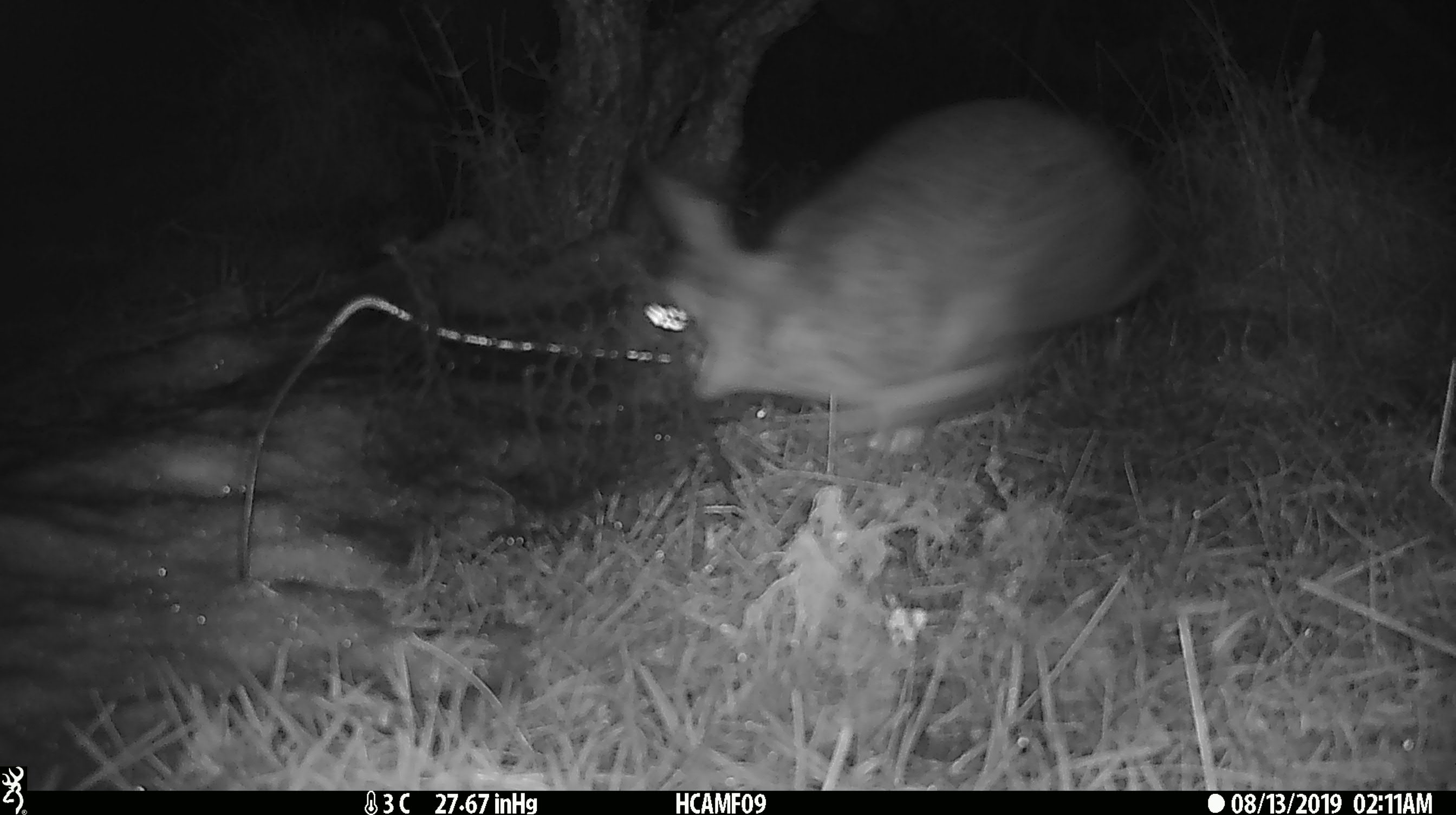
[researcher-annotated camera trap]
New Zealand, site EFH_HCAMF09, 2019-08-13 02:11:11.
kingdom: Animalia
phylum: Chordata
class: Mammalia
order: Lagomorpha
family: Leporidae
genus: Oryctolagus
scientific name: Oryctolagus cuniculus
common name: european rabbit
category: rabbit